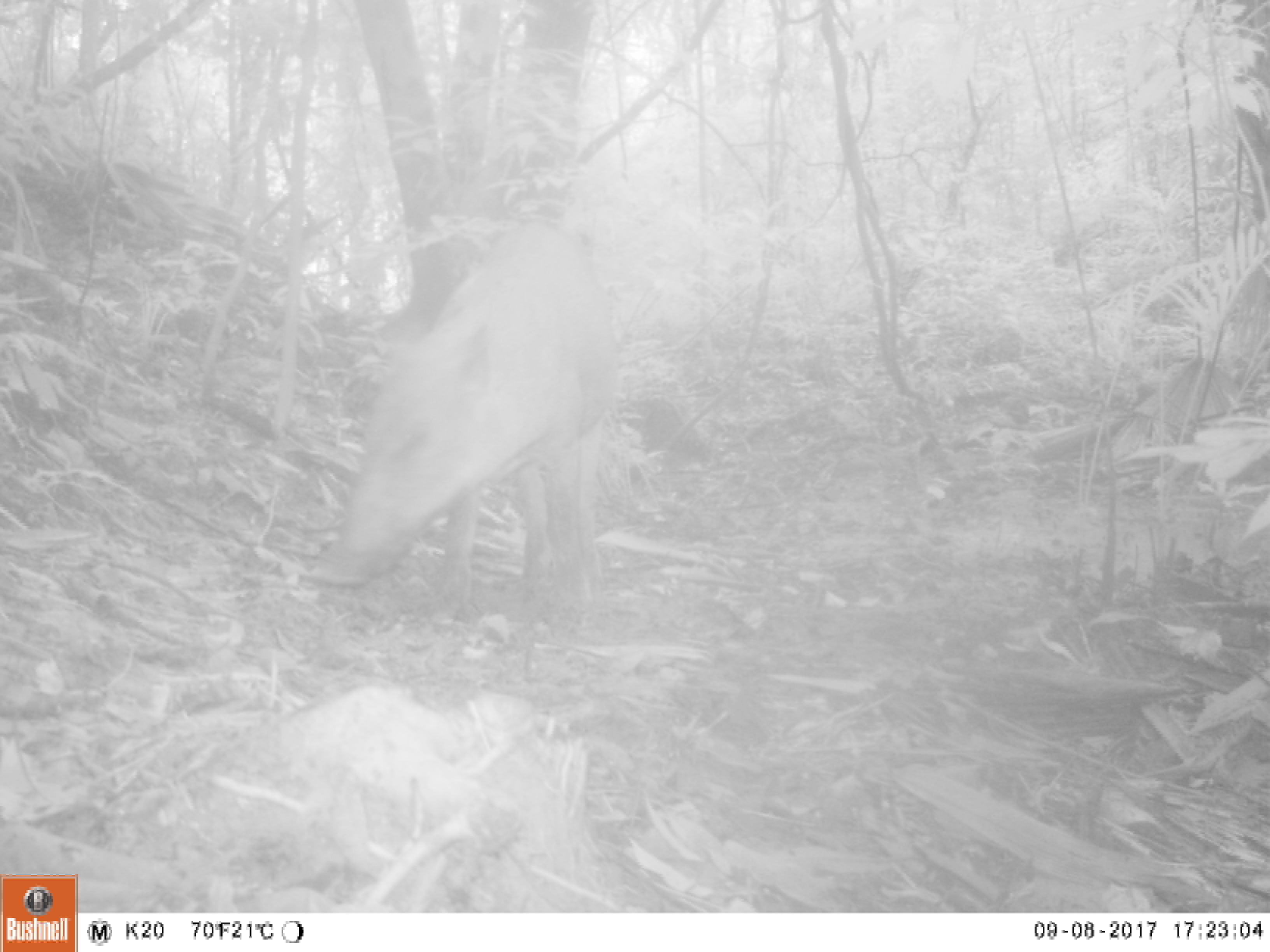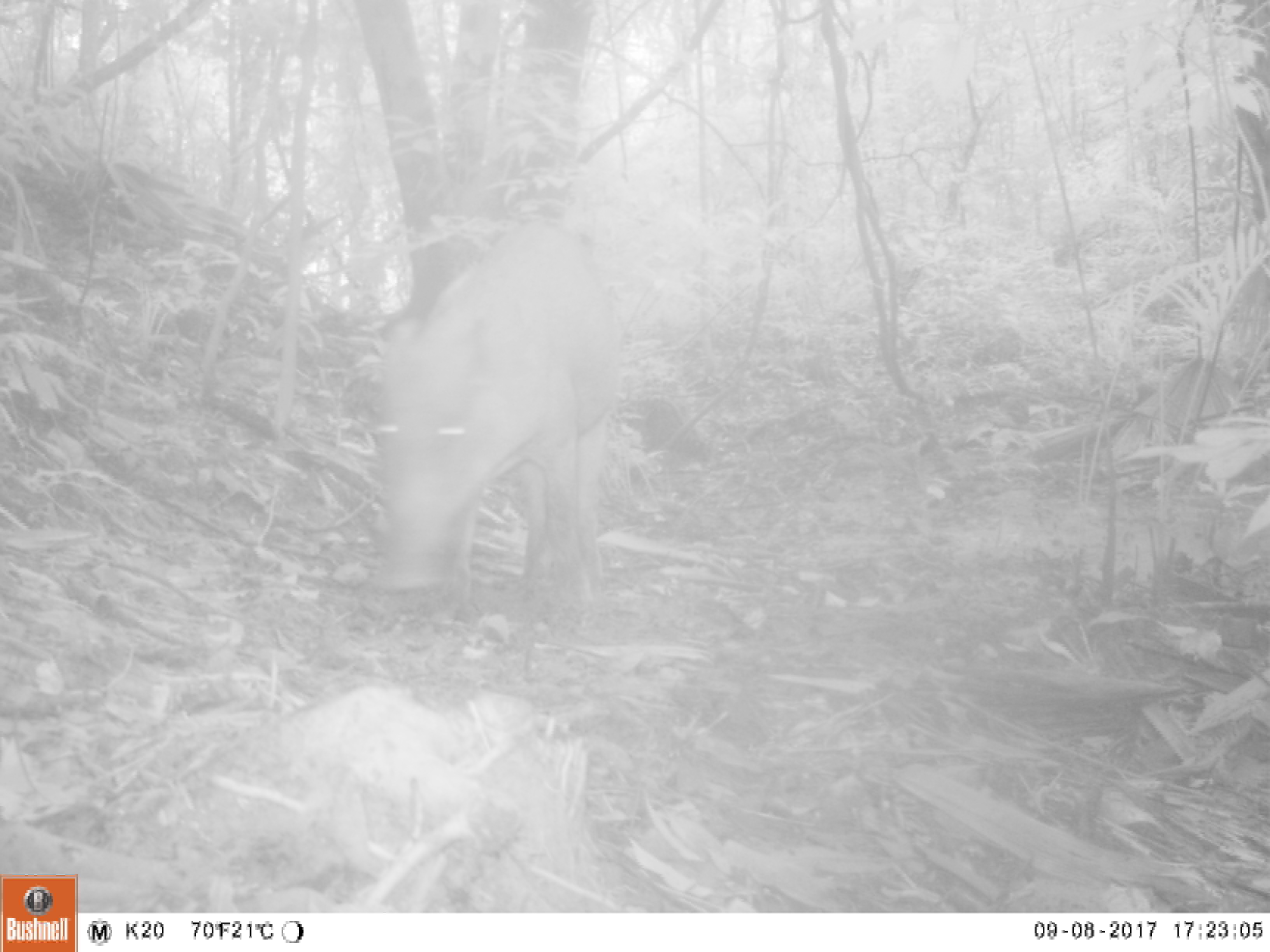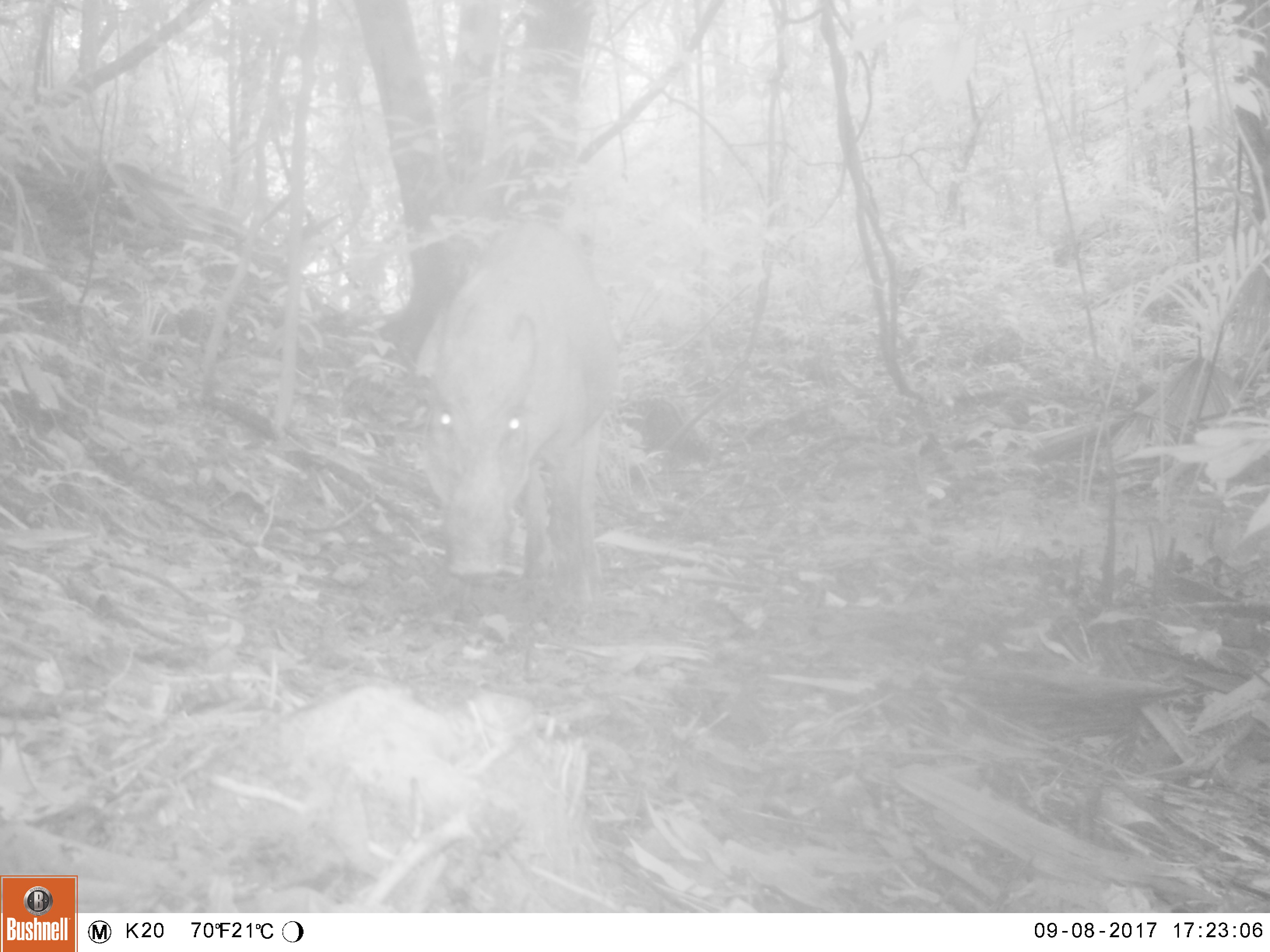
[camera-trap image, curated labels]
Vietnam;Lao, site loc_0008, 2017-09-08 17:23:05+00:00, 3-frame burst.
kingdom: Animalia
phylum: Chordata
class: Mammalia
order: Artiodactyla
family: Suidae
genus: Sus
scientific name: Sus scrofa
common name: eurasian wild pig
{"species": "eurasian wild pig (Sus scrofa)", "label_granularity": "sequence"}